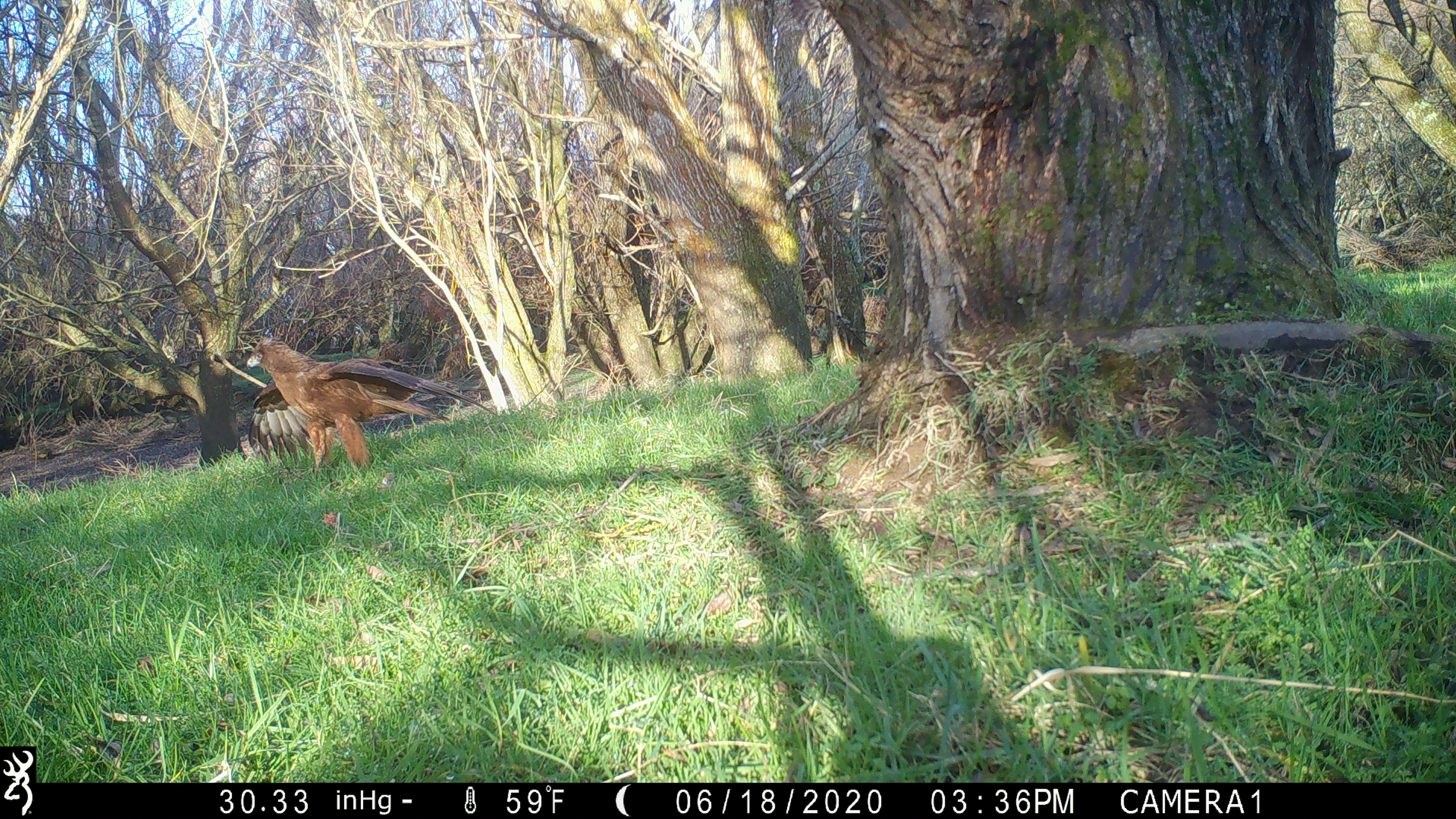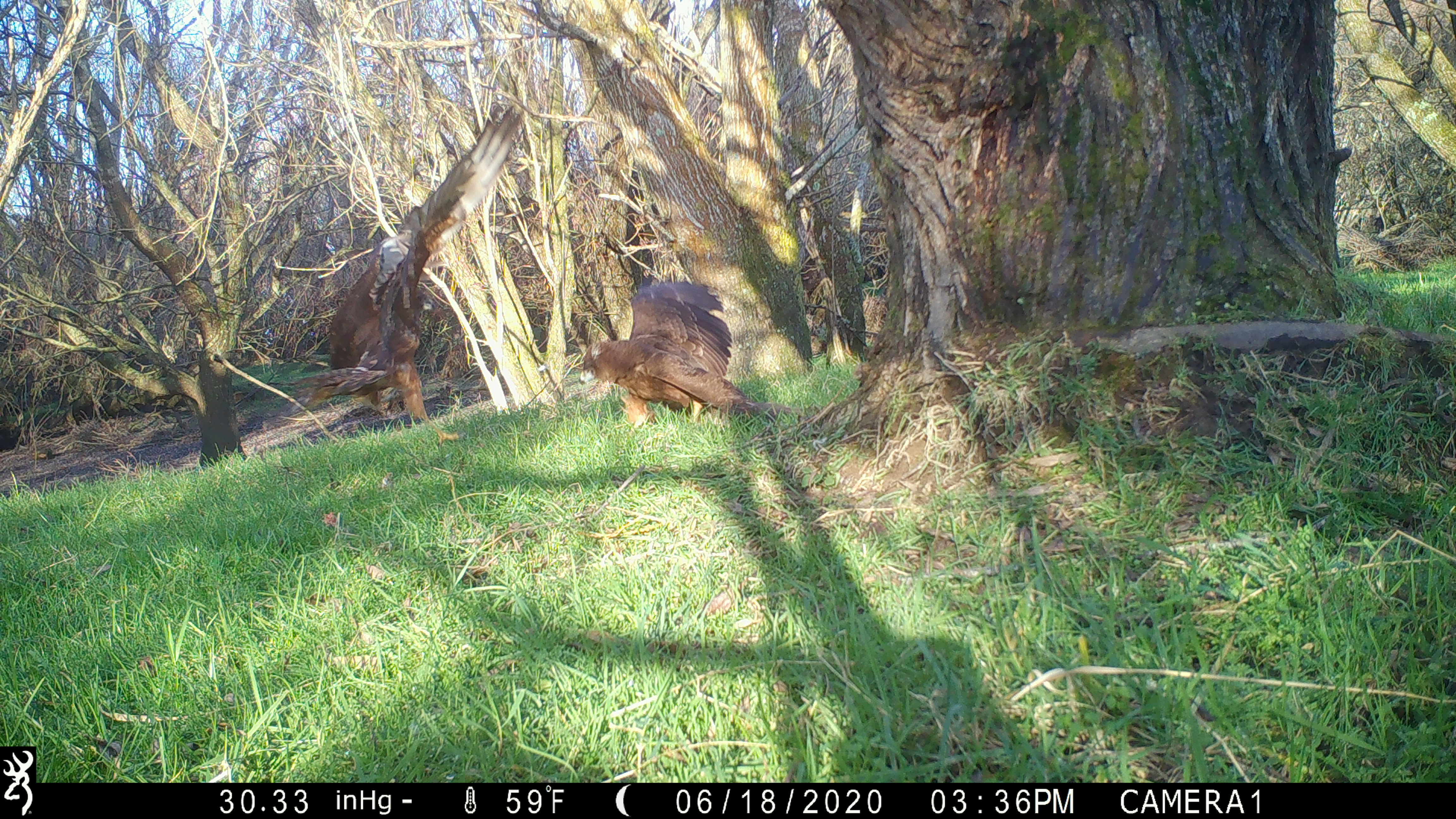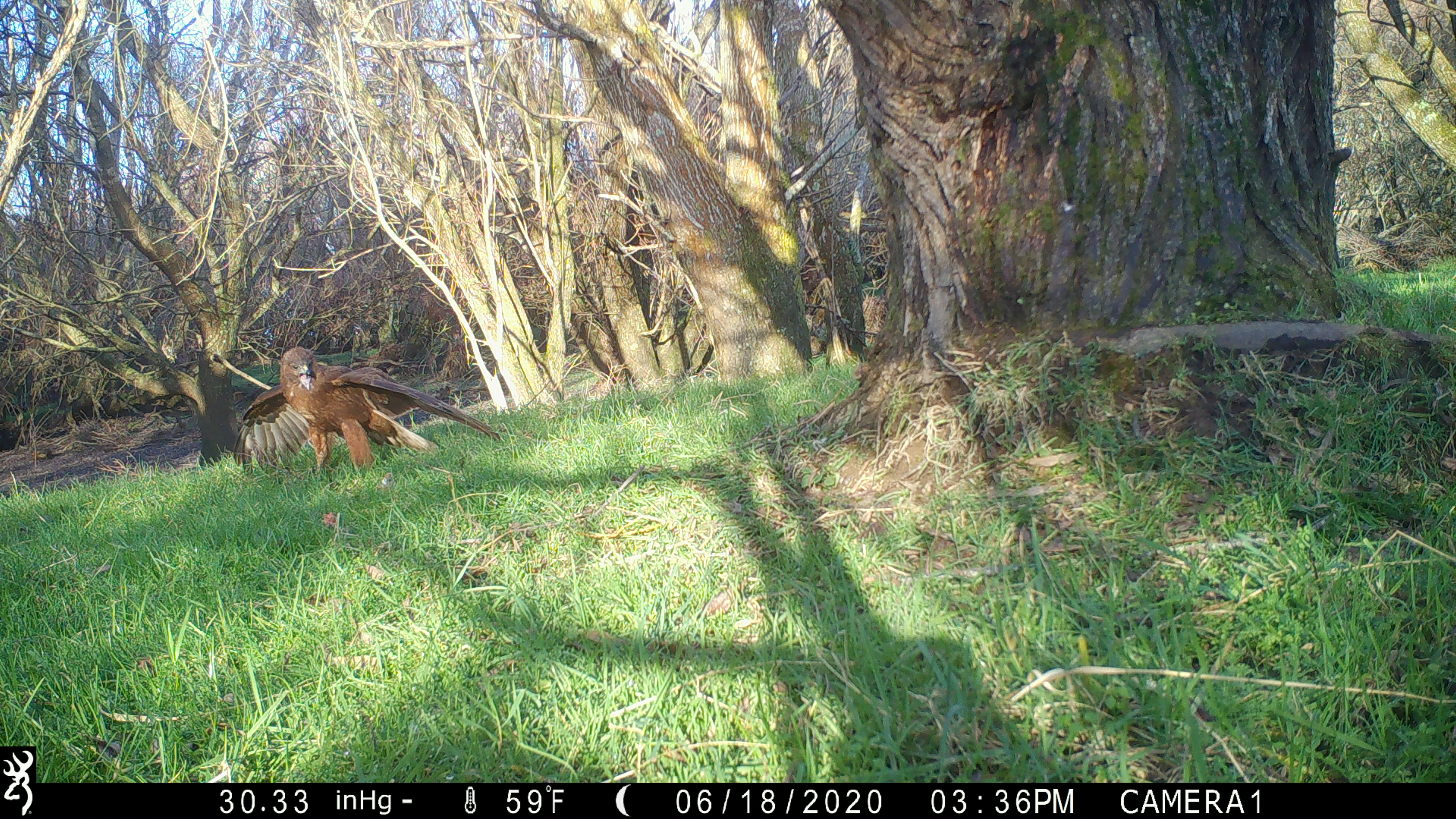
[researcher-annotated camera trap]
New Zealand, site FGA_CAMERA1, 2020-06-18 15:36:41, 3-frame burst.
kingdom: Animalia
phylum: Chordata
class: Aves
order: Accipitriformes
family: Accipitridae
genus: Circus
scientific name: Circus approximans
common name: swamp harrier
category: harrier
Harrier (swamp harrier) (Circus approximans).